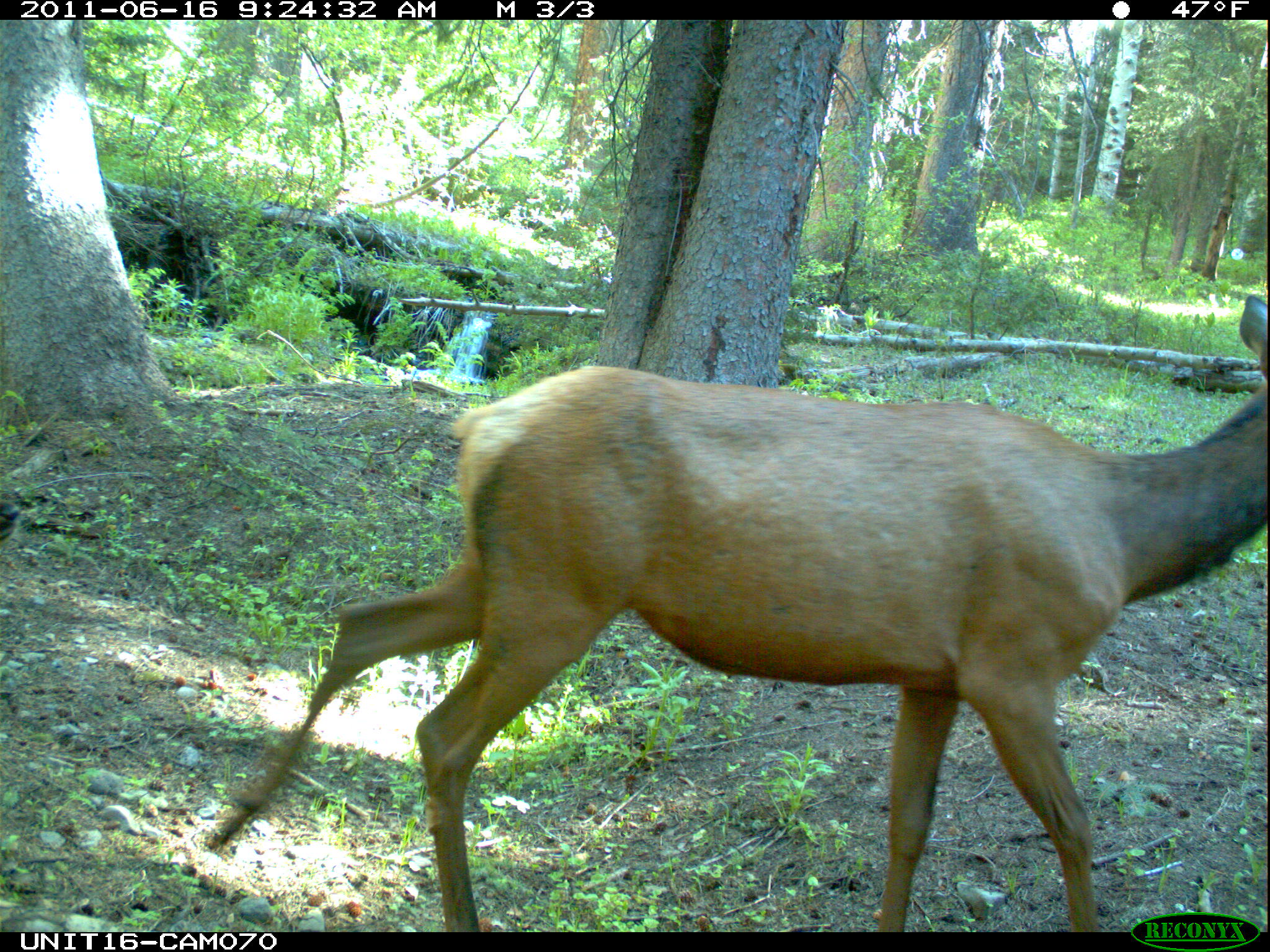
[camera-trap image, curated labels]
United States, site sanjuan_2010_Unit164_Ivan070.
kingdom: Animalia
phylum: Chordata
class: Mammalia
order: Artiodactyla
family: Cervidae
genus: Cervus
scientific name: Cervus elaphus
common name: red deer